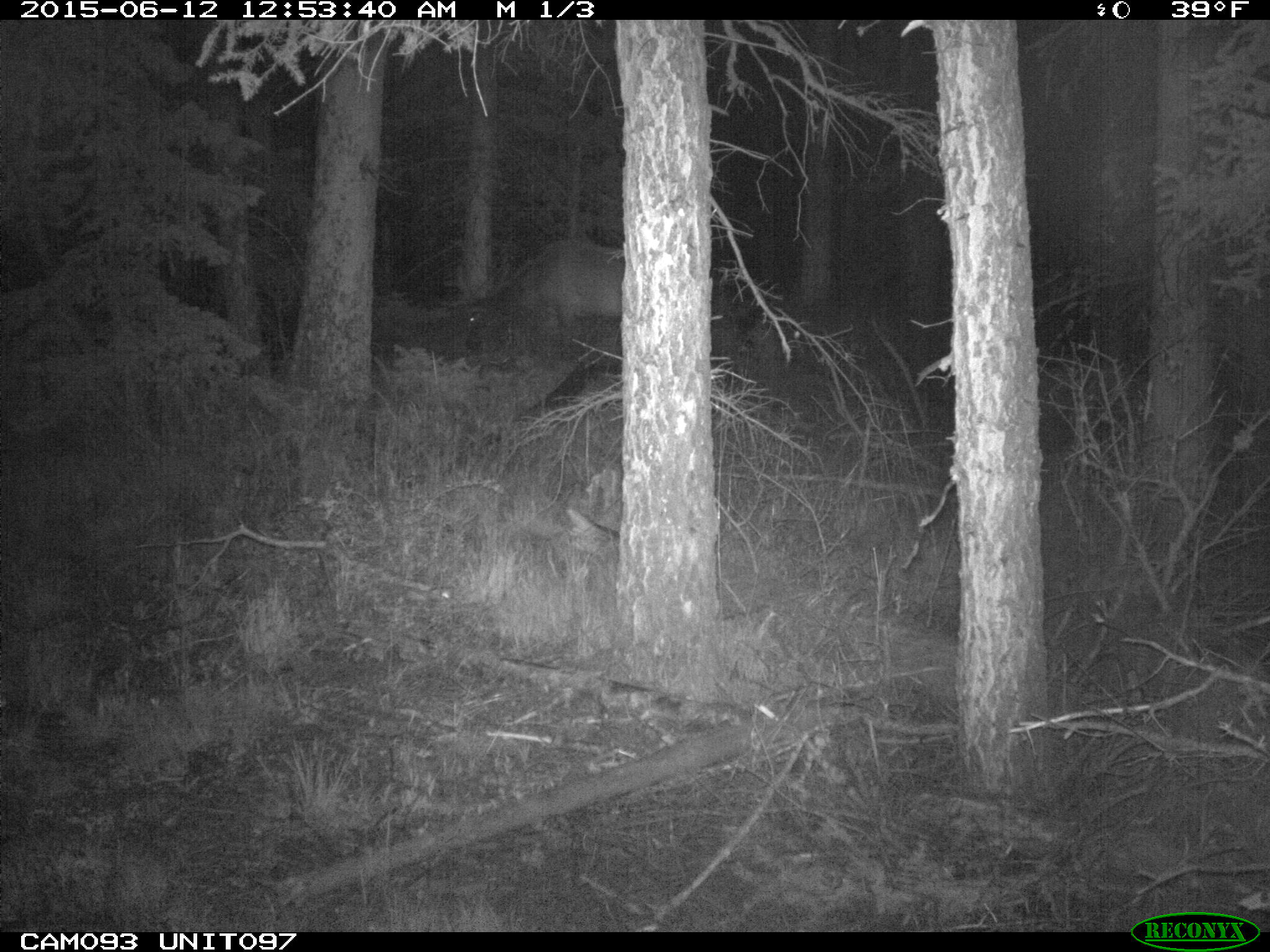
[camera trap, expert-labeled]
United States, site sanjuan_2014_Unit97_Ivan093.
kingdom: Animalia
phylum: Chordata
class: Mammalia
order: Artiodactyla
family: Cervidae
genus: Cervus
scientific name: Cervus elaphus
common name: red deer